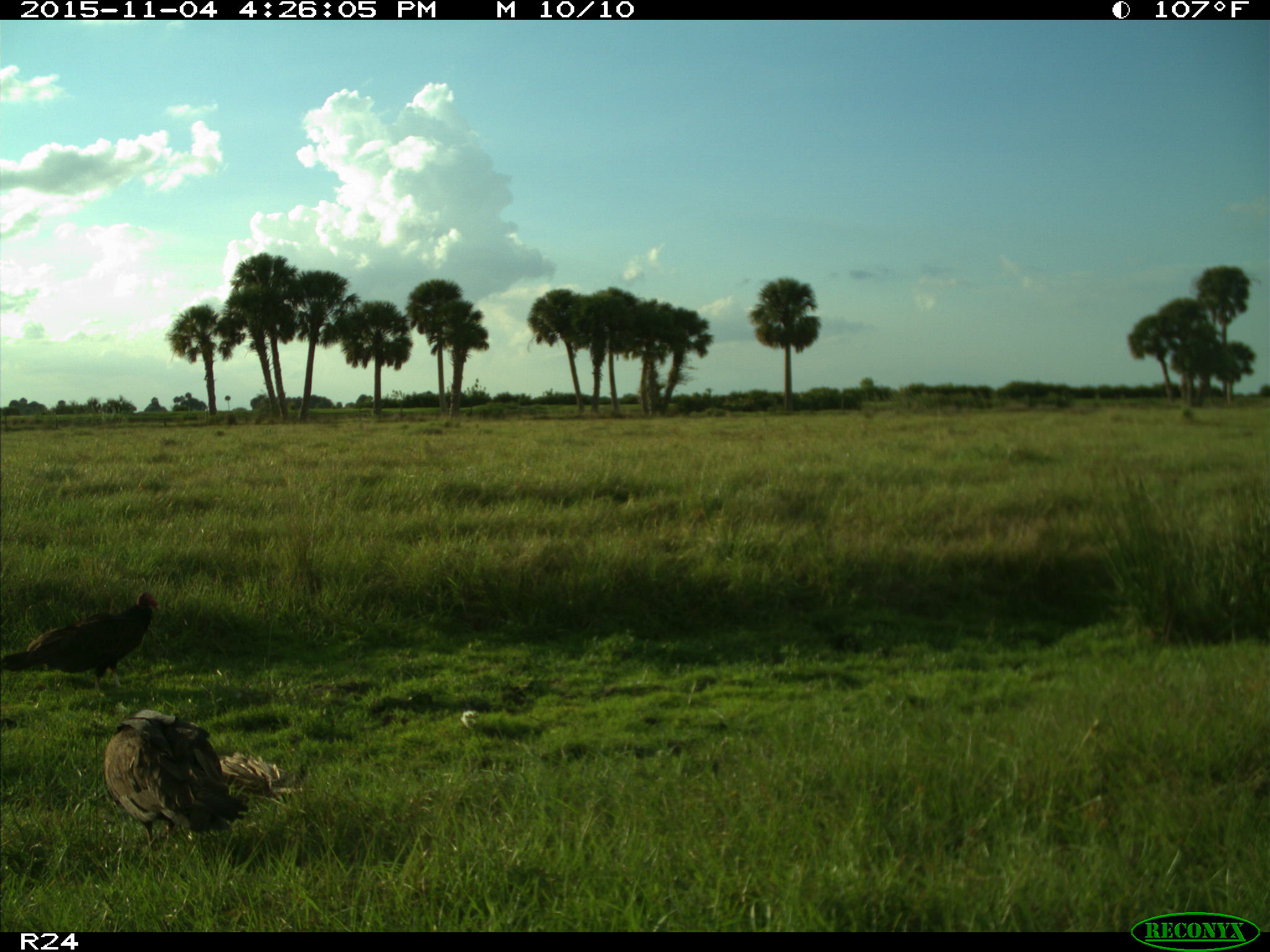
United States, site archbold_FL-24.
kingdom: Animalia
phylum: Chordata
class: Aves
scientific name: Aves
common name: birds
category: unidentified bird